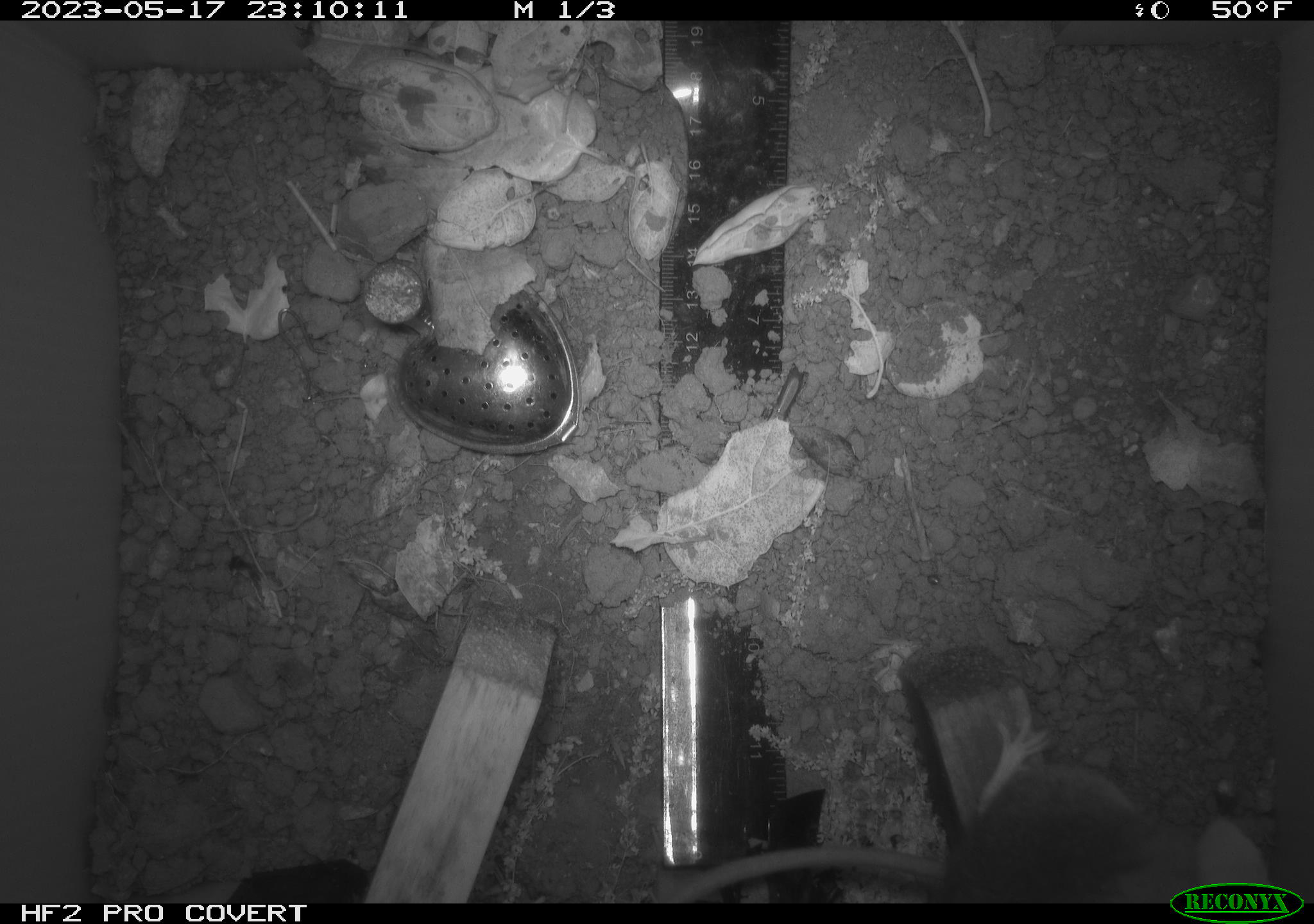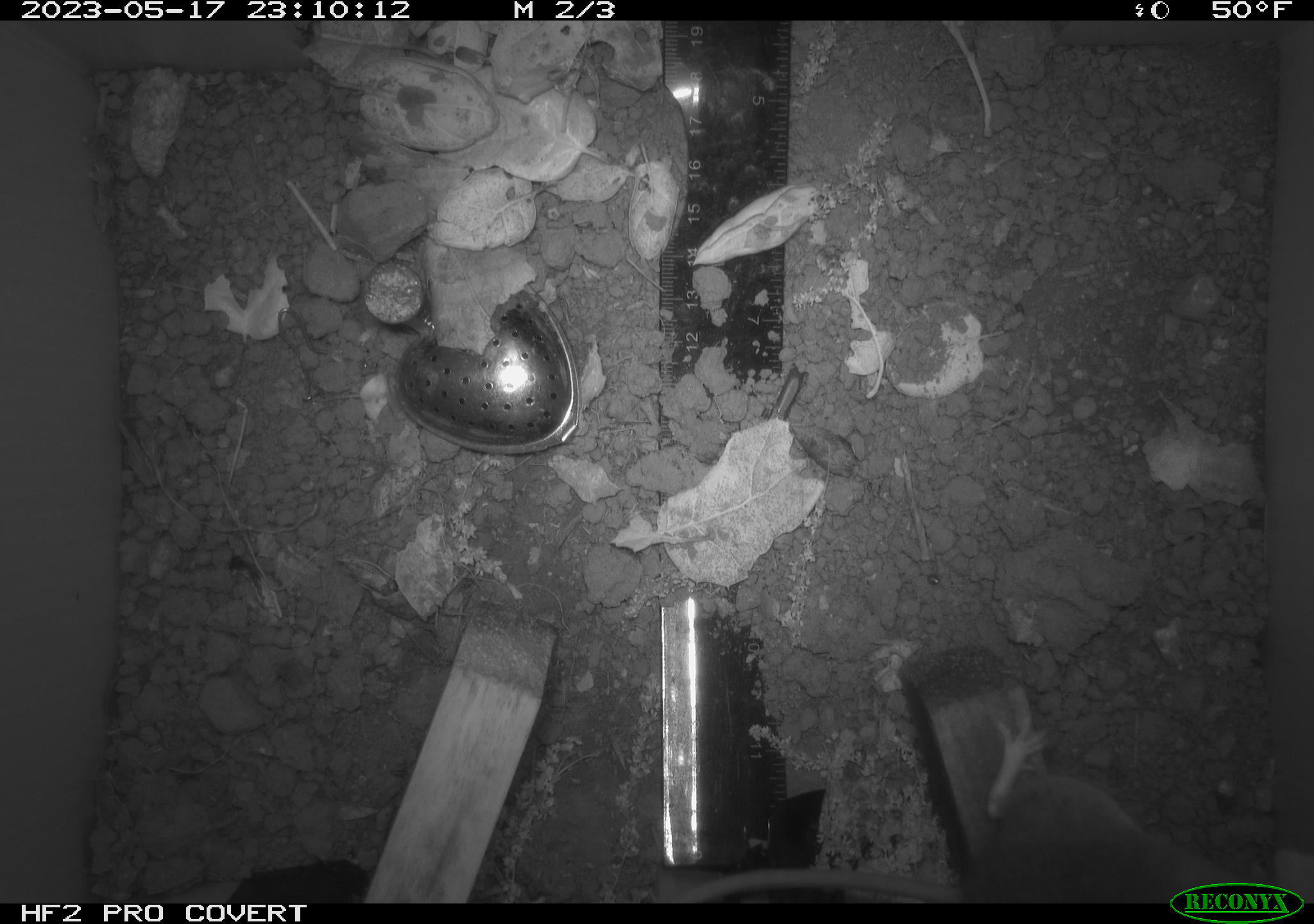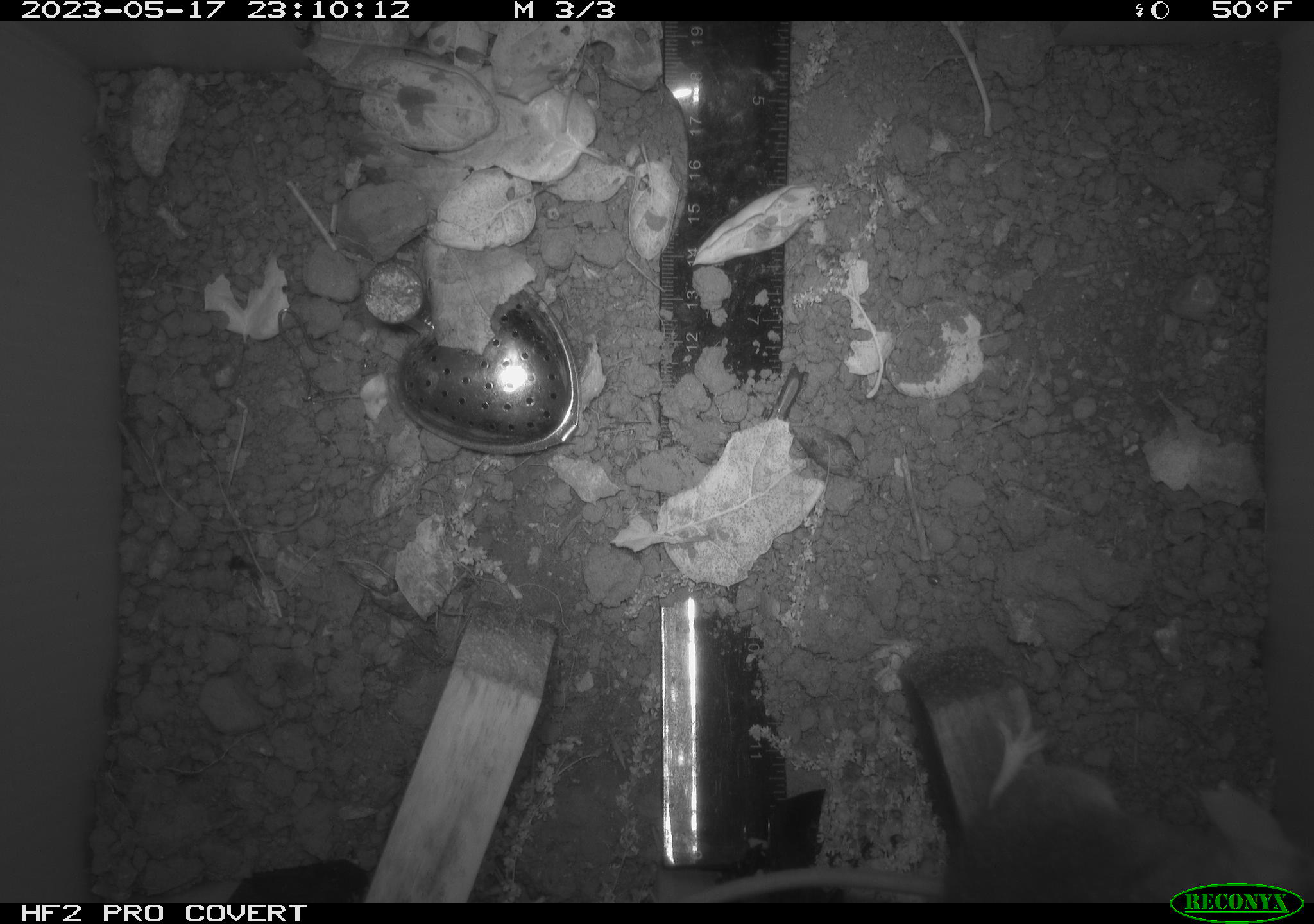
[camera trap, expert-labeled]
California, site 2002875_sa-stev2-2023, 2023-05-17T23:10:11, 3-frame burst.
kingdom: Animalia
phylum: Chordata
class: Mammalia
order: Rodentia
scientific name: Rodentia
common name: mouse species